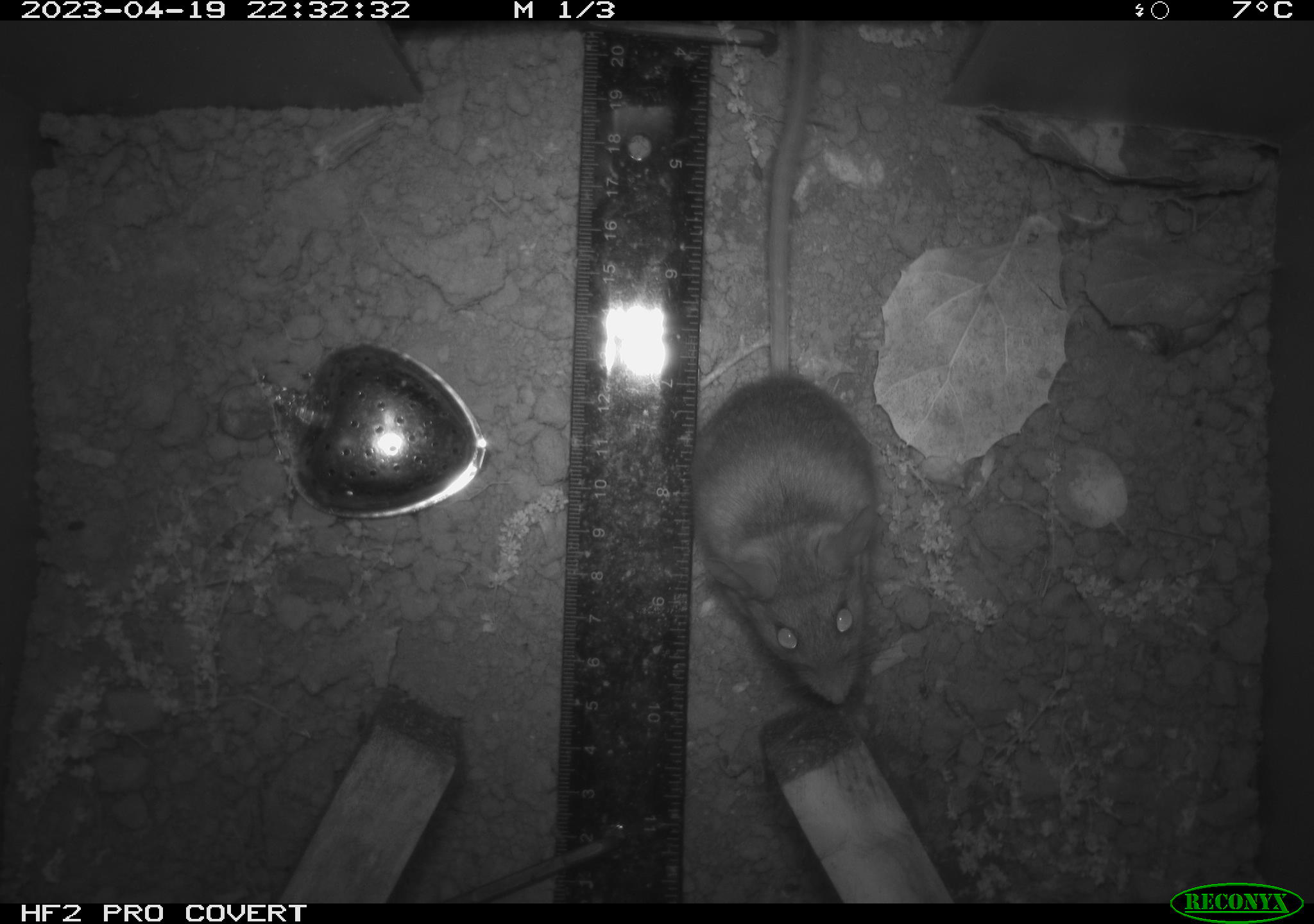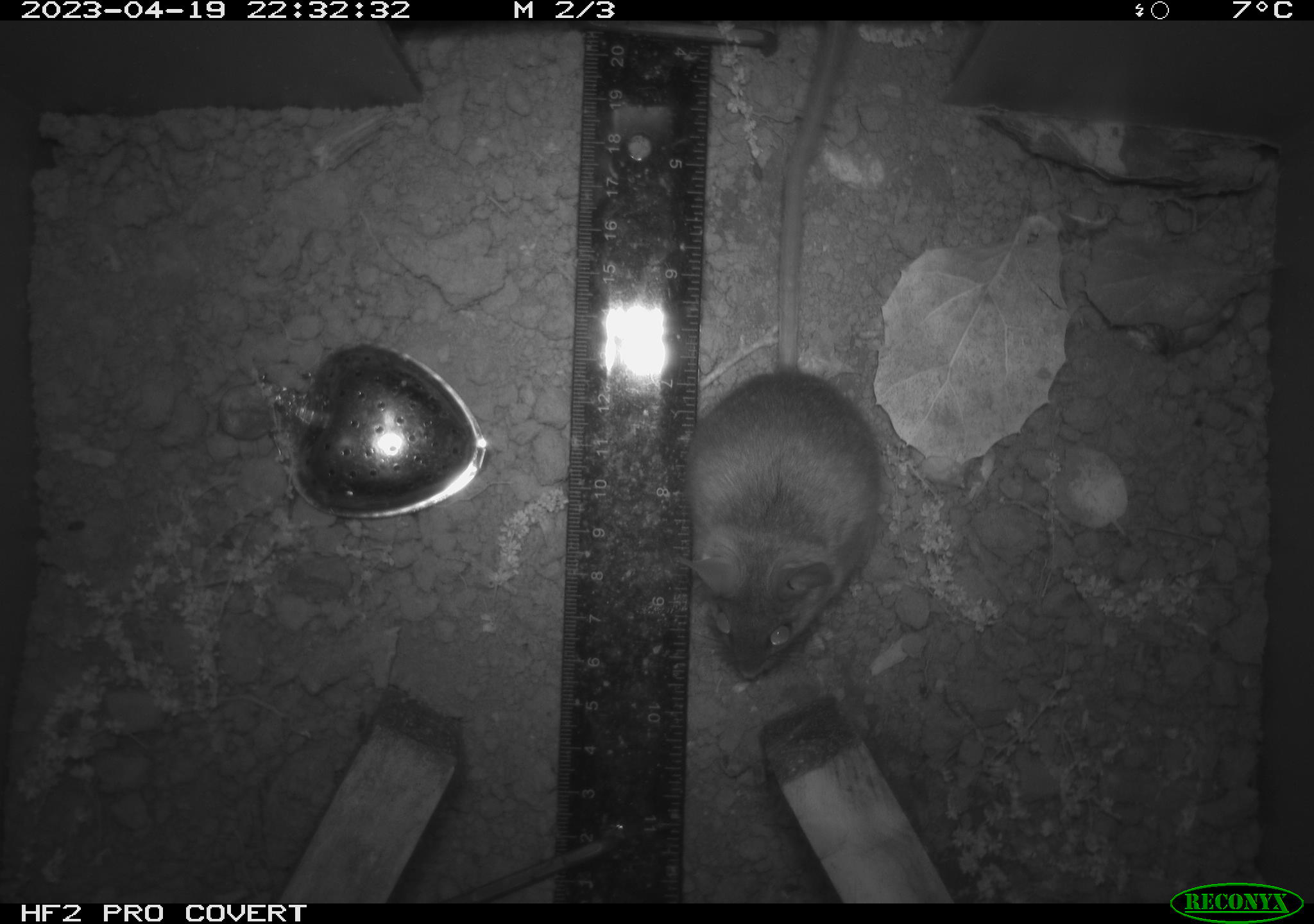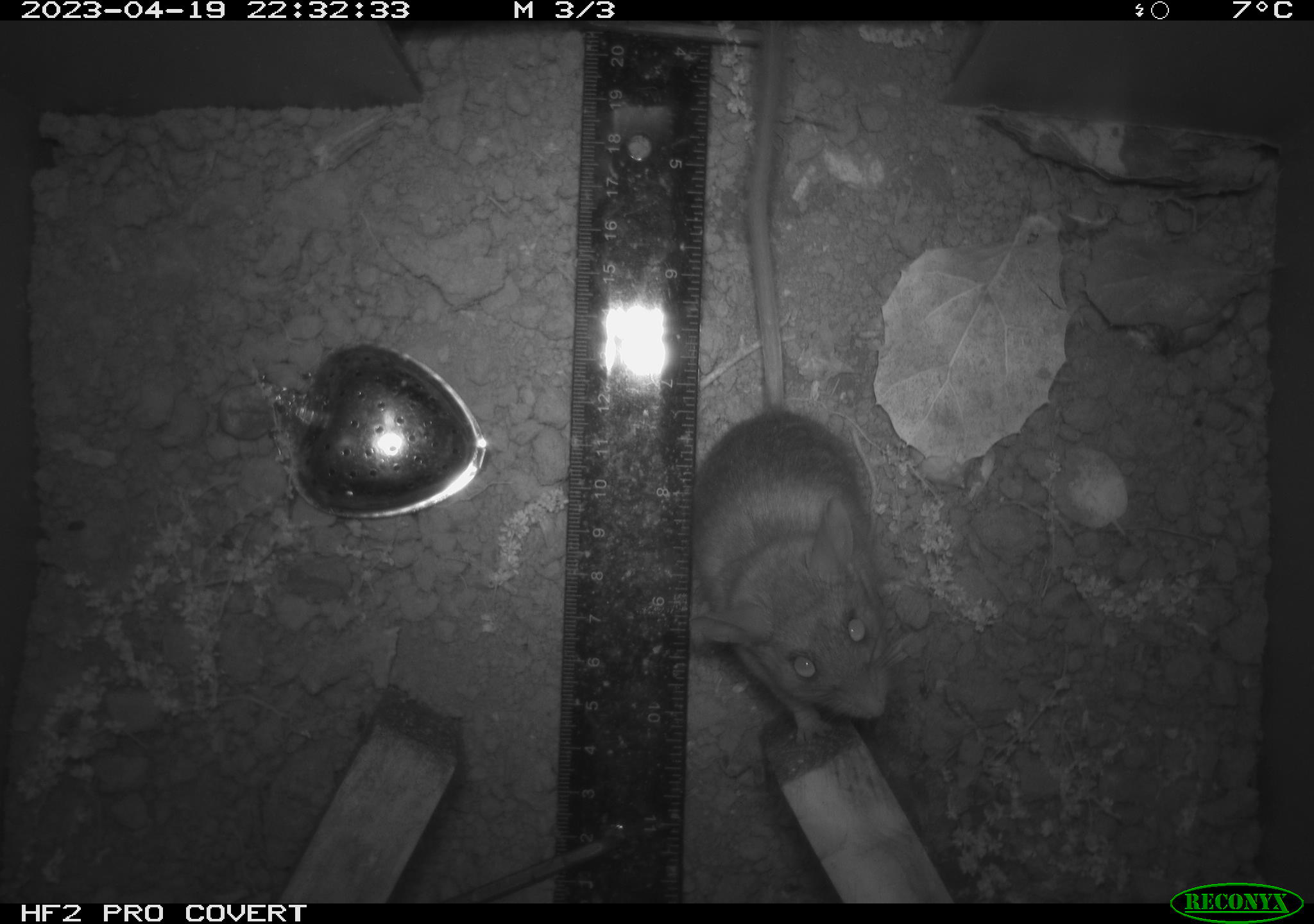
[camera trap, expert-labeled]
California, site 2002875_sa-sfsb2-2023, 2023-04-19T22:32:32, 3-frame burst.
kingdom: Animalia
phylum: Chordata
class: Mammalia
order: Rodentia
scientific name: Rodentia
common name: mouse species